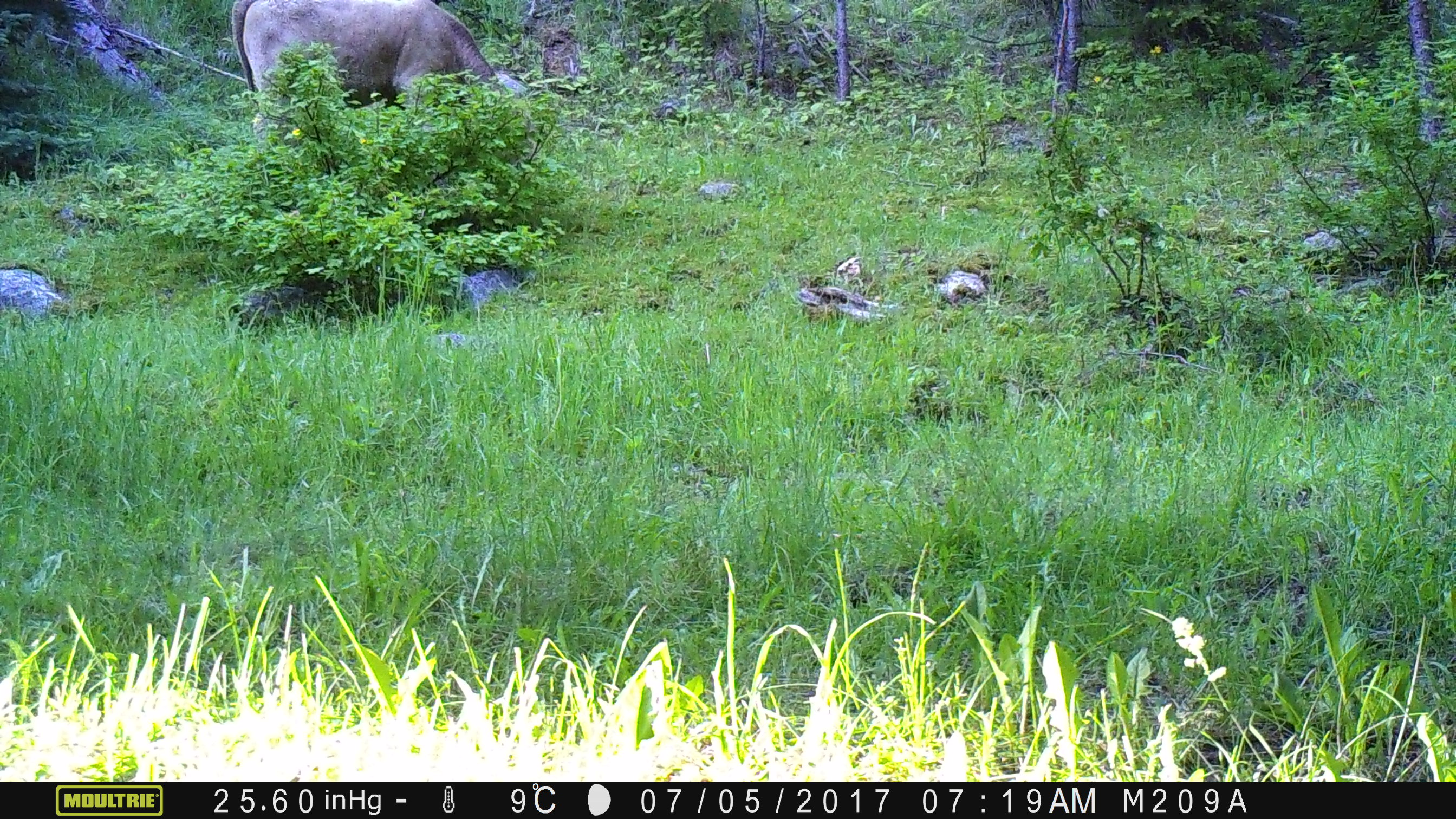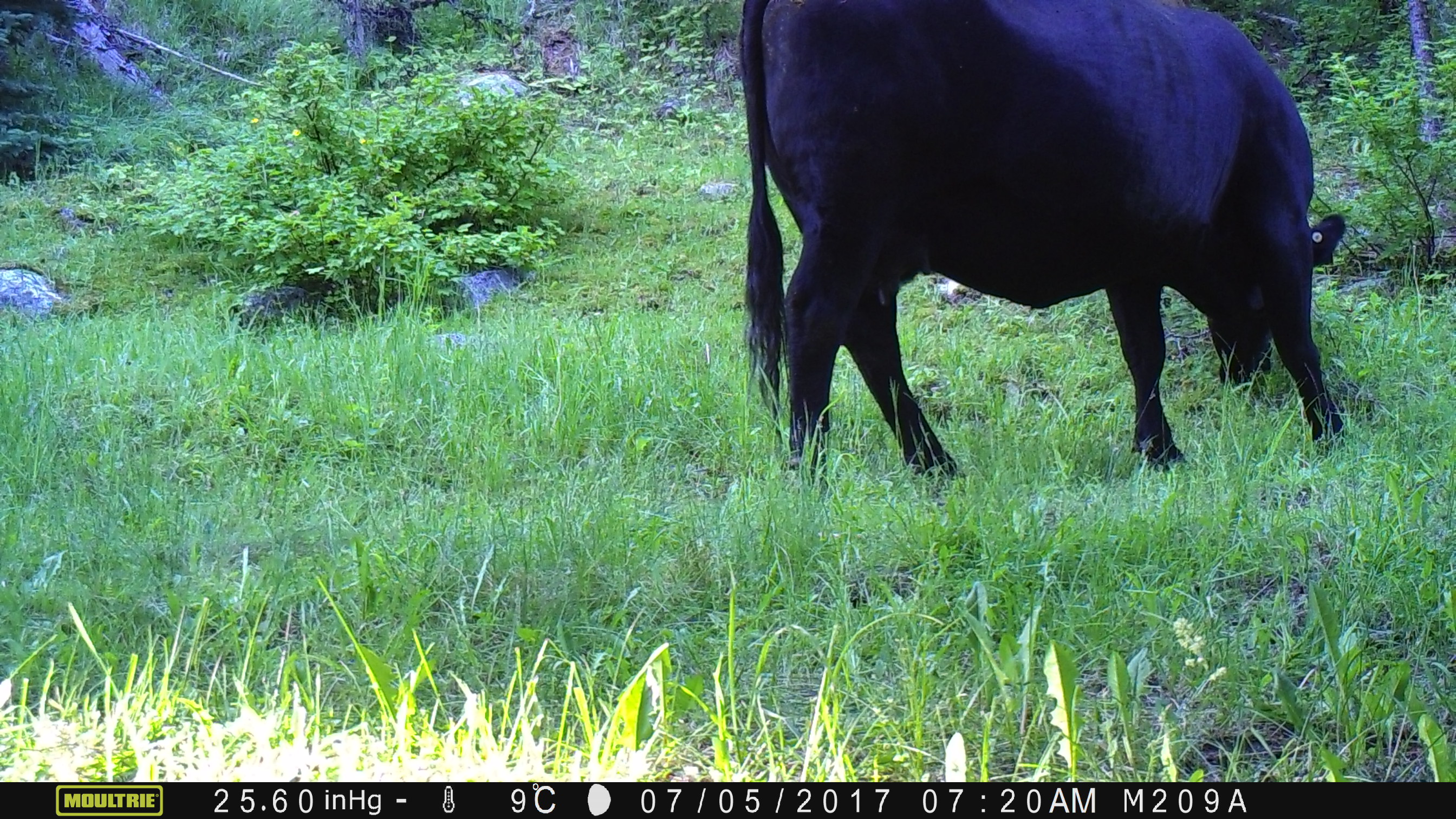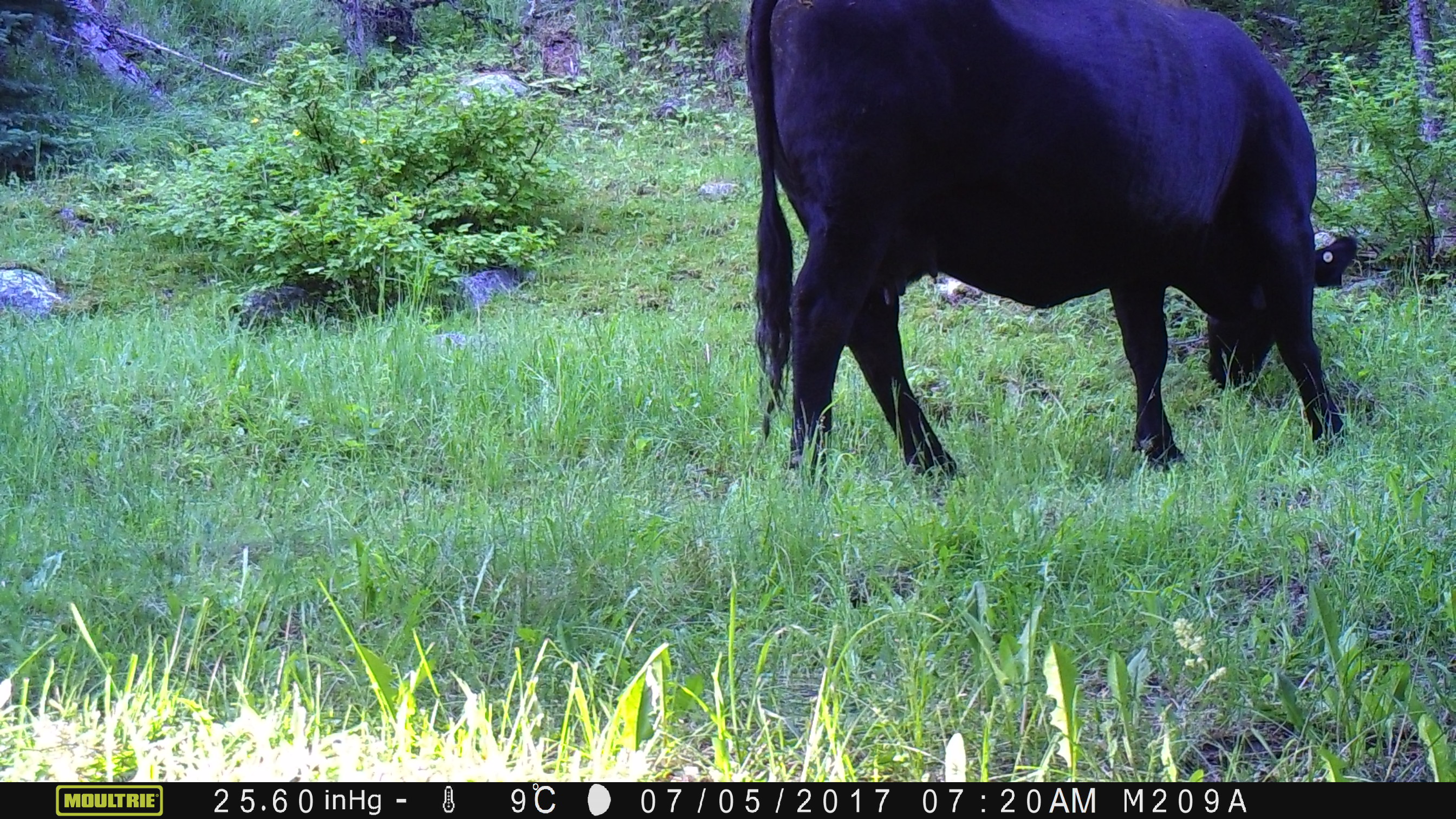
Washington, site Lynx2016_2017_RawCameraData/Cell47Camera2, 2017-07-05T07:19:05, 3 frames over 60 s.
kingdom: Animalia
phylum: Chordata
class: Mammalia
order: Artiodactyla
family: Bovidae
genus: Bos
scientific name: Bos taurus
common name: domestic cattle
Domestic cattle (Bos taurus). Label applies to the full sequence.